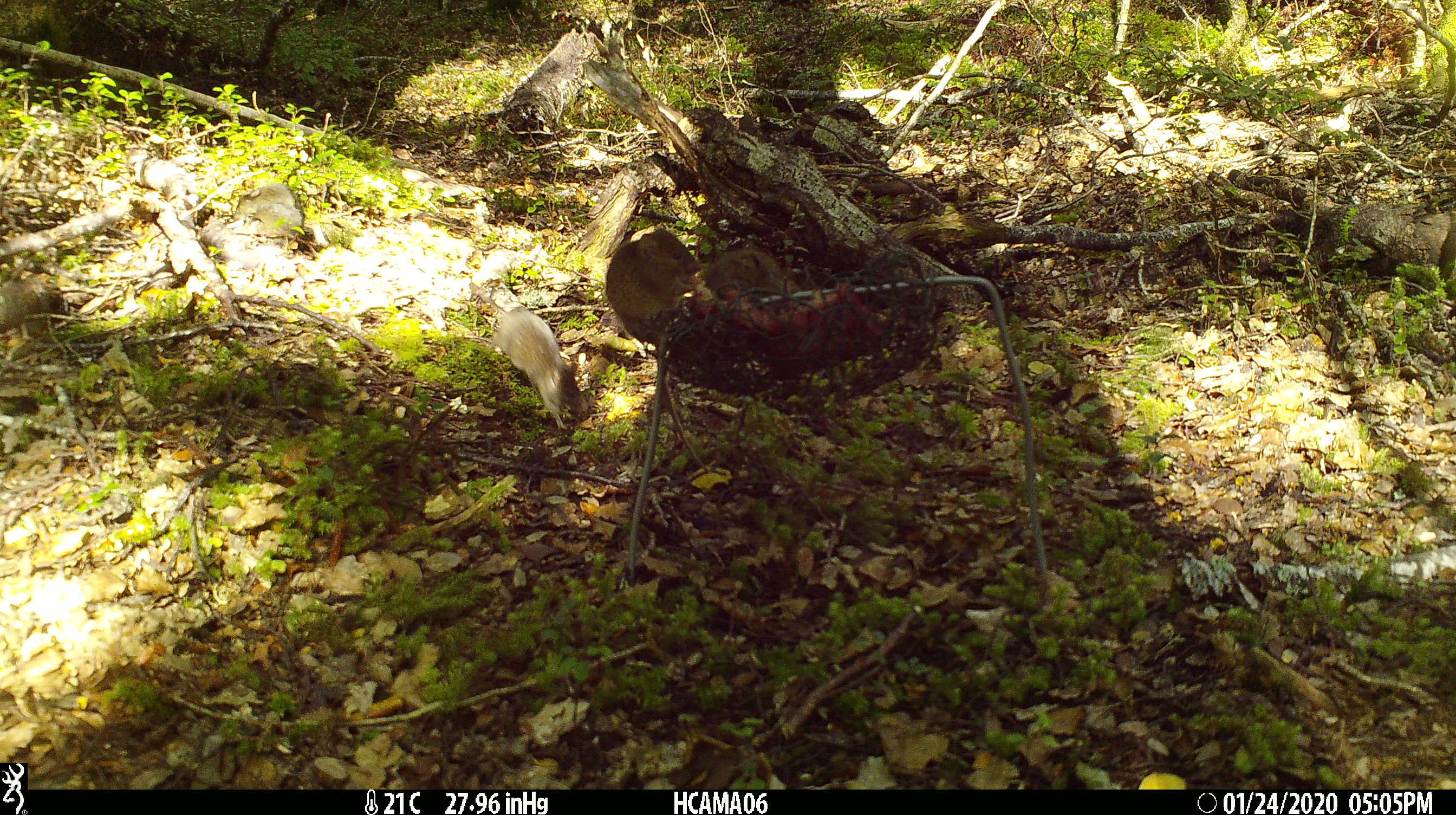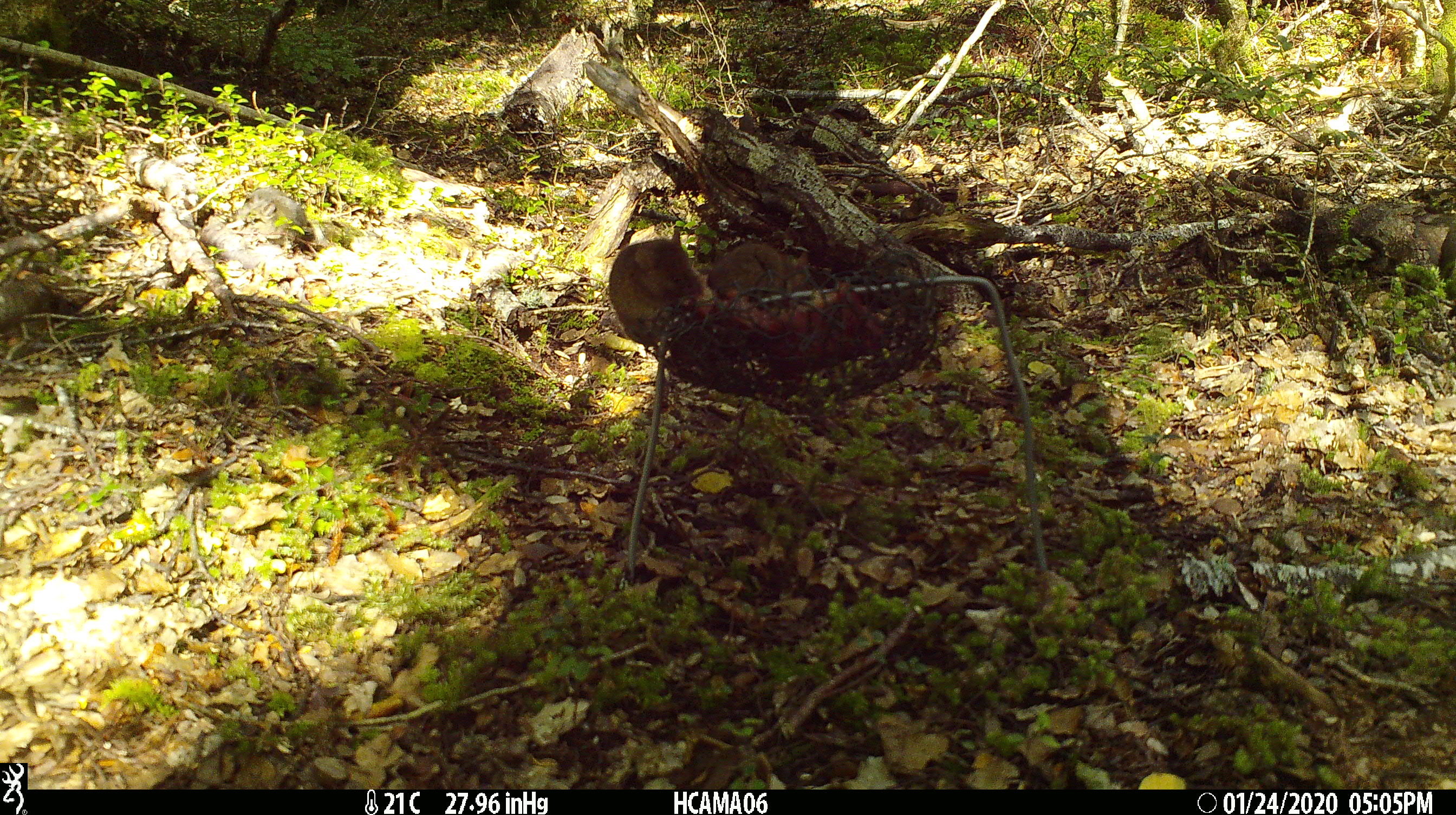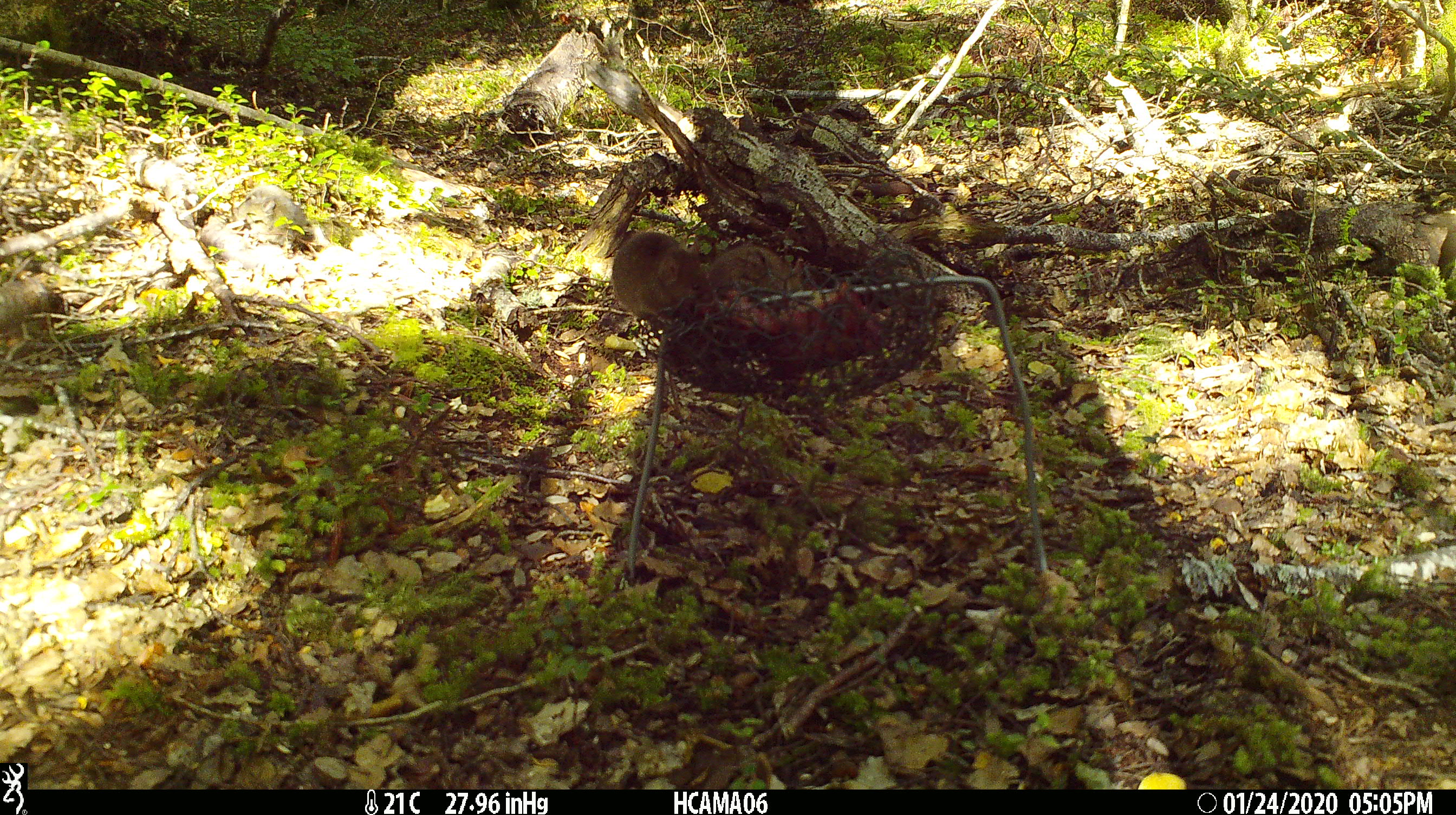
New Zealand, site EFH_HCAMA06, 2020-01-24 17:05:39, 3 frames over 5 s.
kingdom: Animalia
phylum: Chordata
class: Mammalia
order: Rodentia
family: Muridae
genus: Mus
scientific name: Mus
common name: mouse